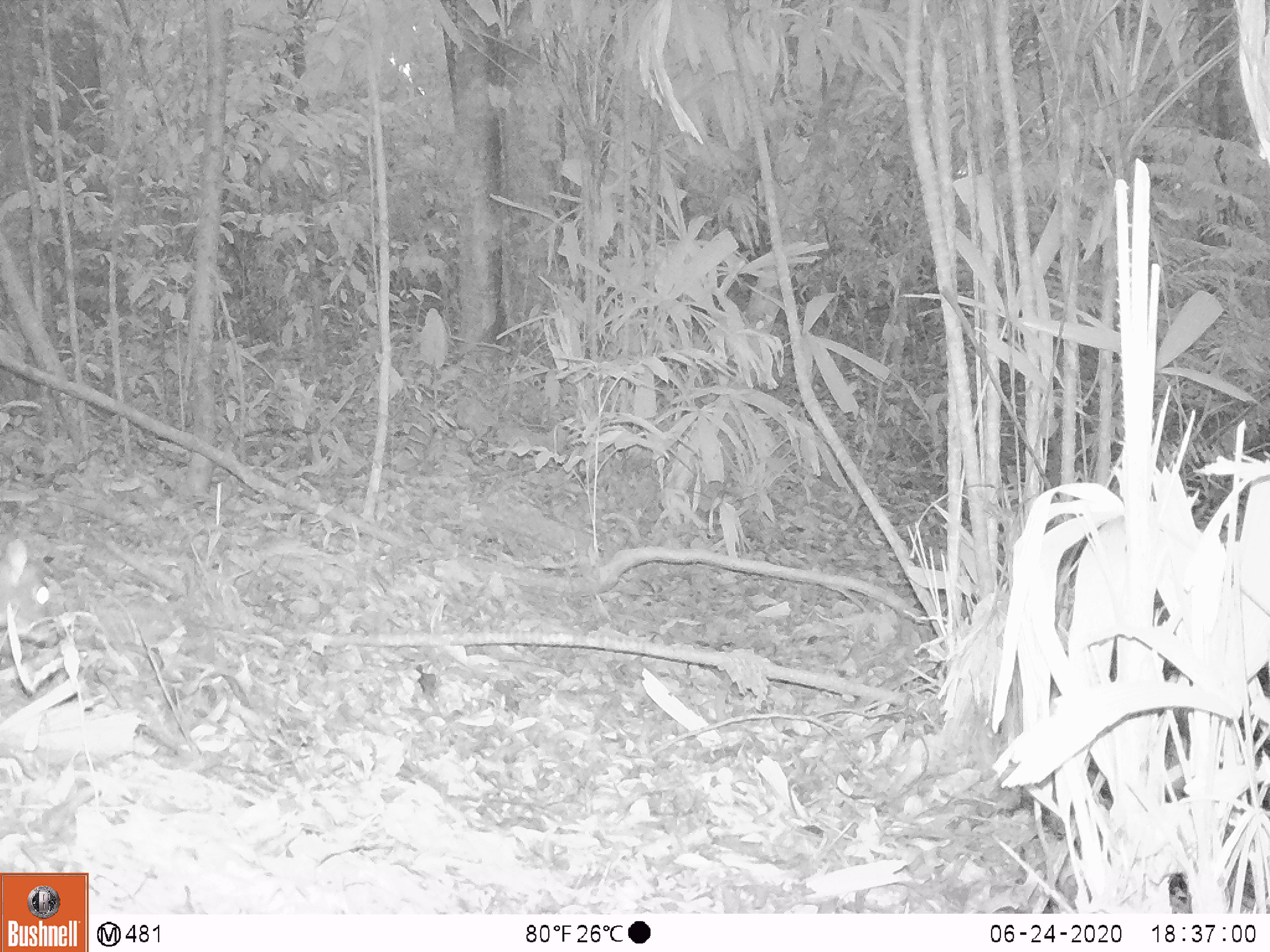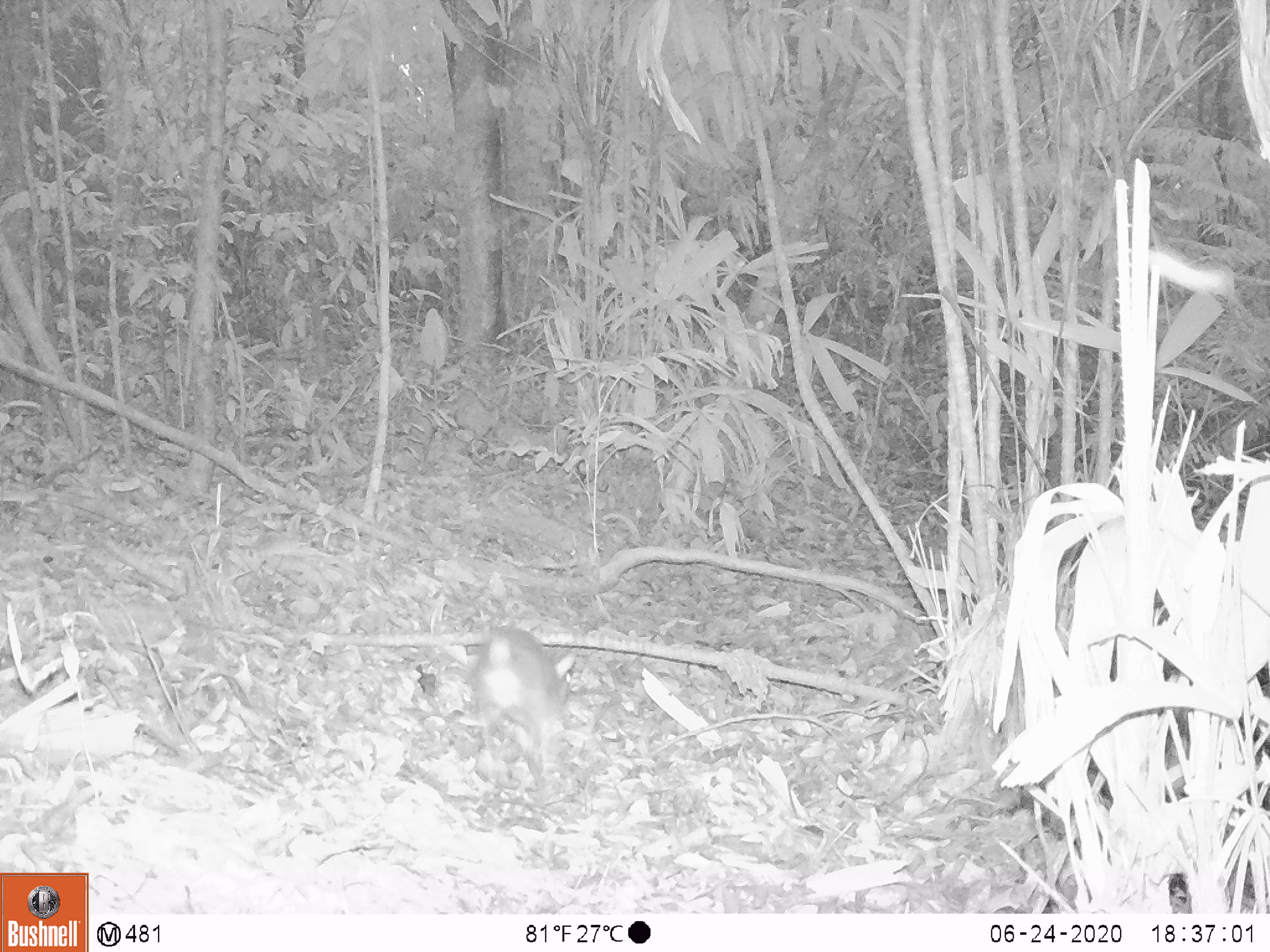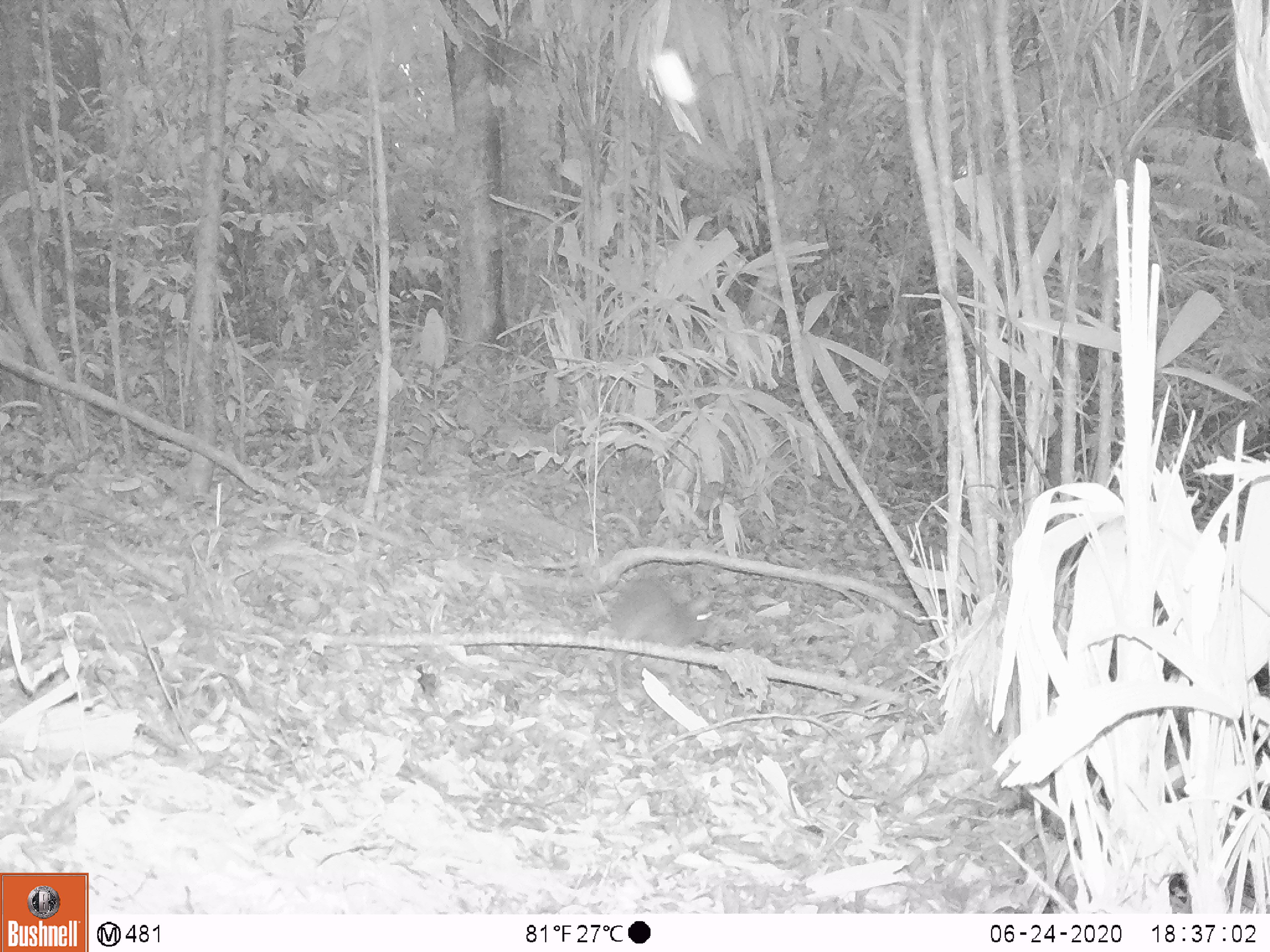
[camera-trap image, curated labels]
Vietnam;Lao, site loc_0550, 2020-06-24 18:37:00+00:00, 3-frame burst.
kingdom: Animalia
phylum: Chordata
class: Mammalia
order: Artiodactyla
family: Tragulidae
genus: Moschiola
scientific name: Moschiola meminna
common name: chevrotain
Chevrotain (Moschiola meminna). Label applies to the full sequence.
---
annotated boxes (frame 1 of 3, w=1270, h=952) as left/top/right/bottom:
chevrotain: 0/538/61/650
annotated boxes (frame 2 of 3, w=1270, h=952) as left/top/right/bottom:
chevrotain: 472/628/576/777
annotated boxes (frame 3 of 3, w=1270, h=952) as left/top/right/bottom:
chevrotain: 613/580/713/703